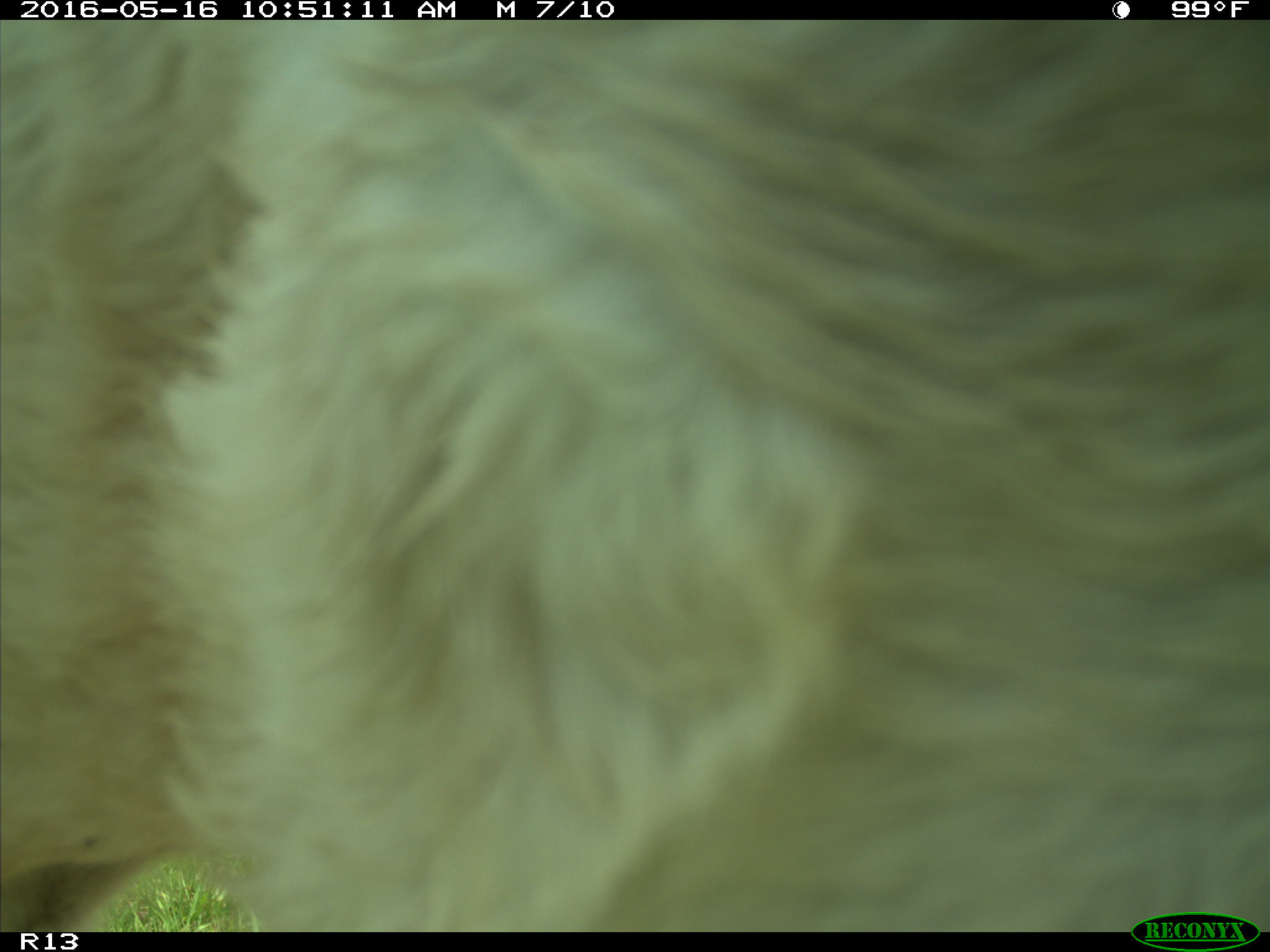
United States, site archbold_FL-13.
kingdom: Animalia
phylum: Chordata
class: Mammalia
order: Artiodactyla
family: Bovidae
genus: Bos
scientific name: Bos taurus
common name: domestic cow